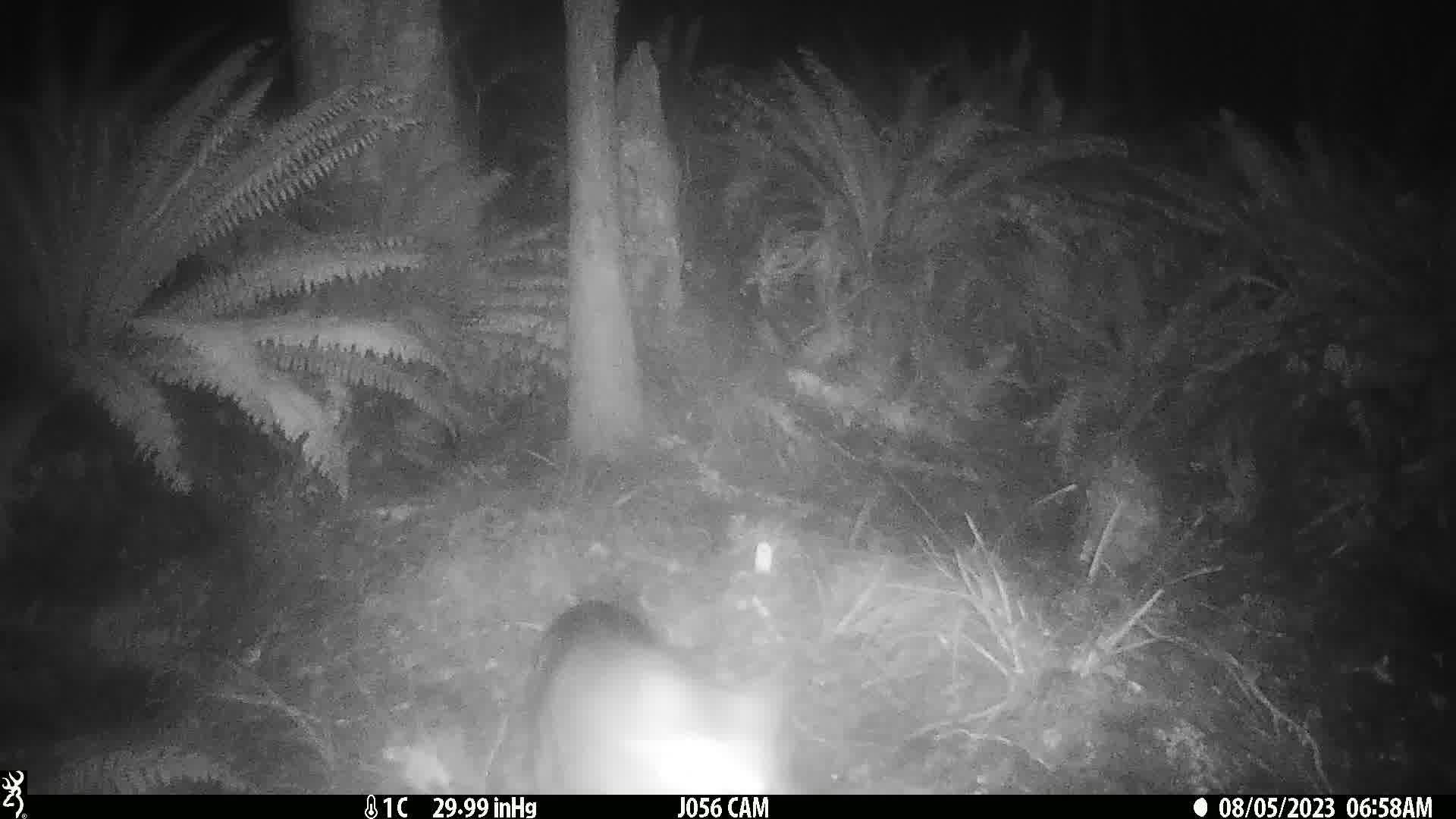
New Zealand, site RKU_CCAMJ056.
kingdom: Animalia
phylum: Chordata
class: Mammalia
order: Carnivora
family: Felidae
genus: Felis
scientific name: Felis catus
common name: domestic cat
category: cat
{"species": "cat (domestic cat) (Felis catus)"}